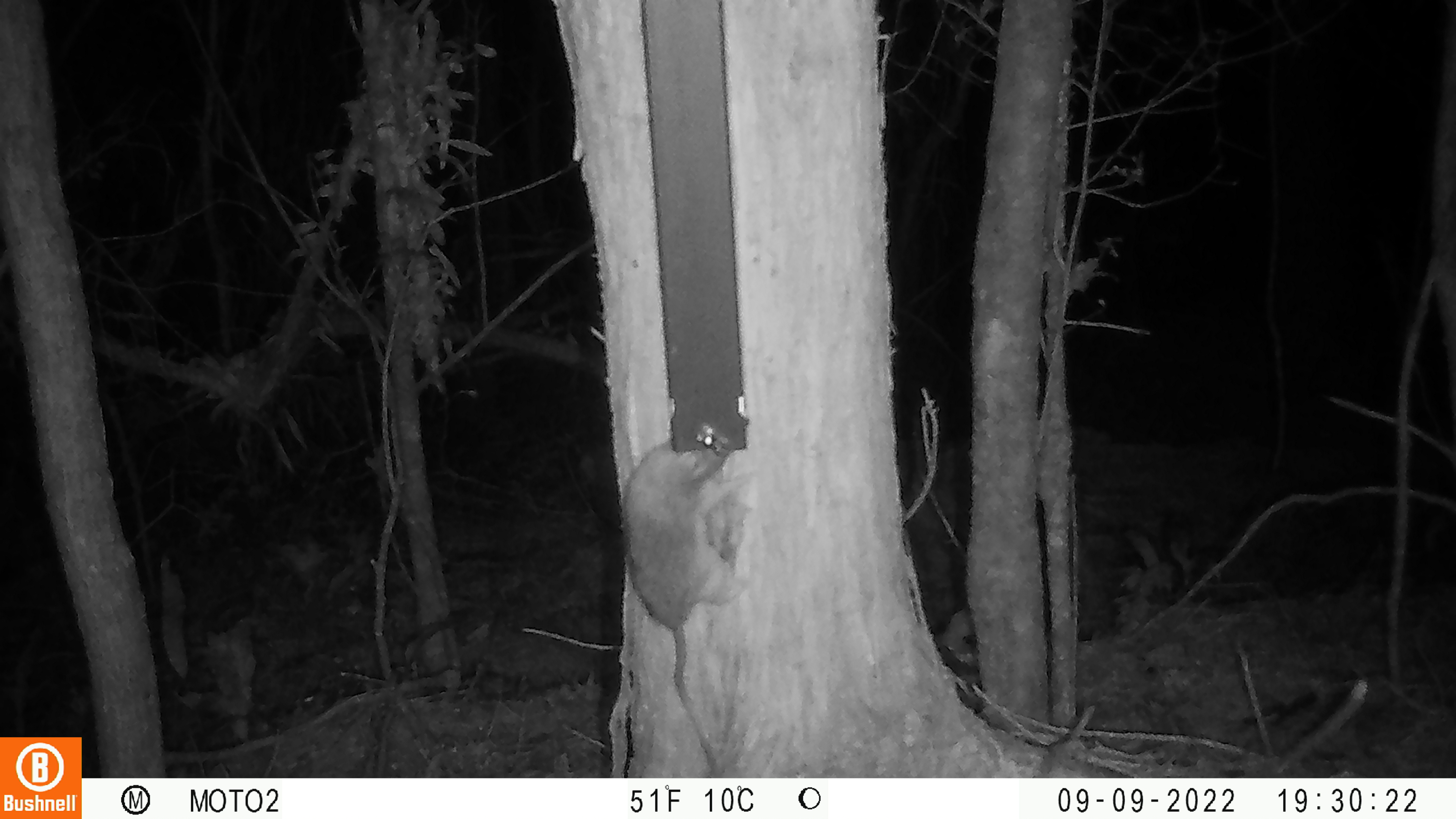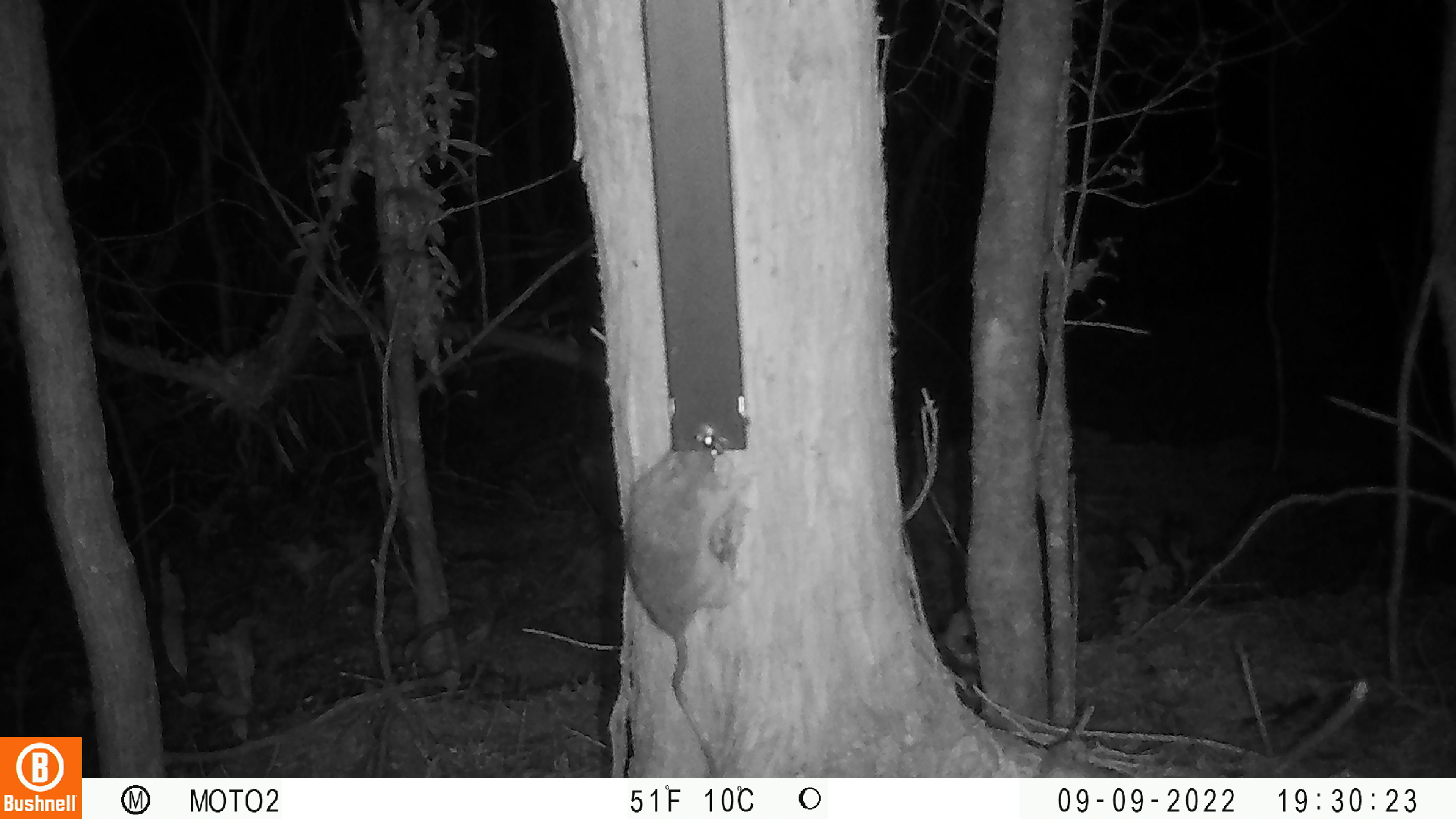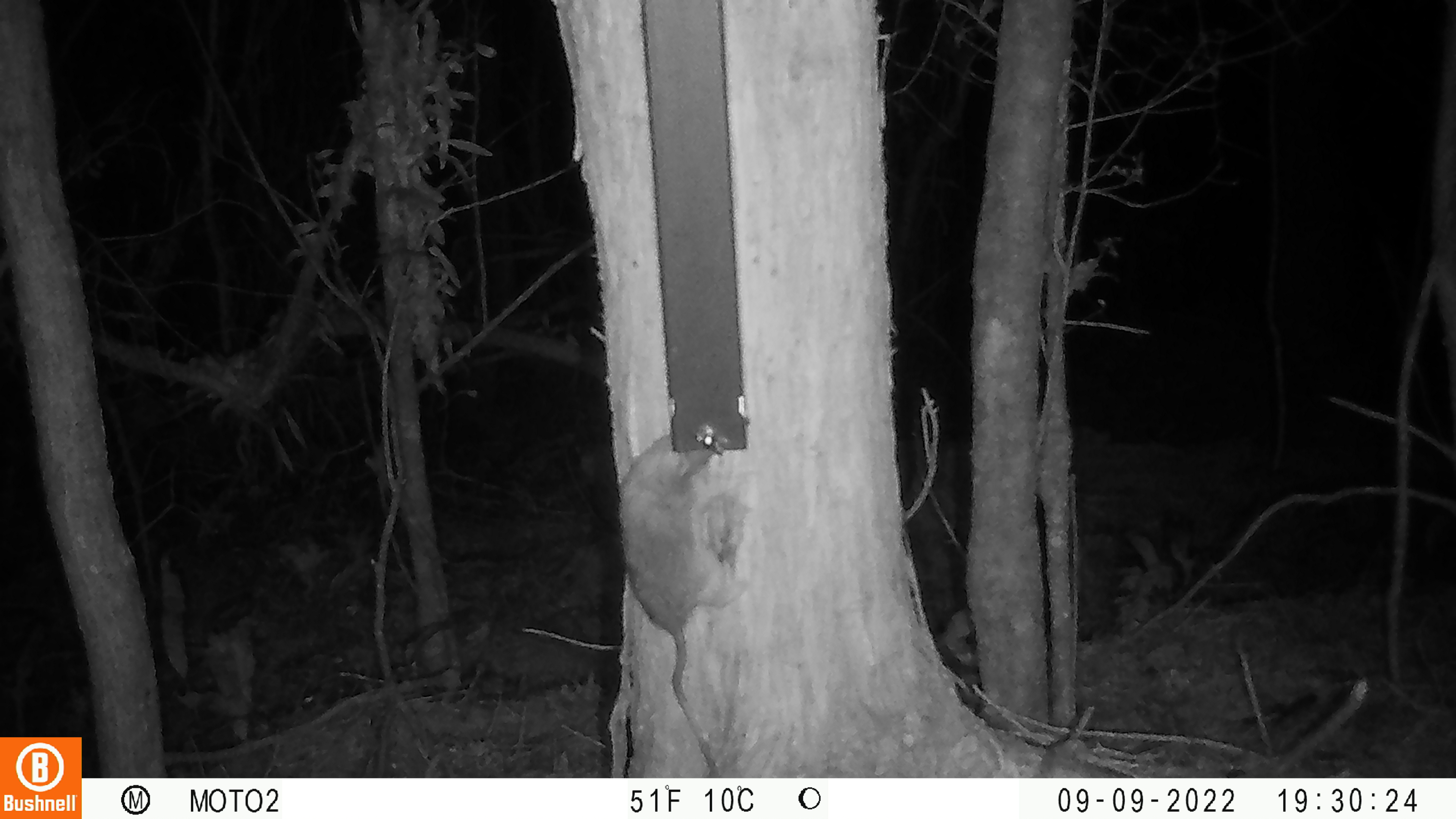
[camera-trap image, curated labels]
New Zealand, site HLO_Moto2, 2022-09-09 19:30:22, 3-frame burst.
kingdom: Animalia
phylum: Chordata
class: Mammalia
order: Rodentia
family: Muridae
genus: Rattus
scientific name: Rattus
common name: rat